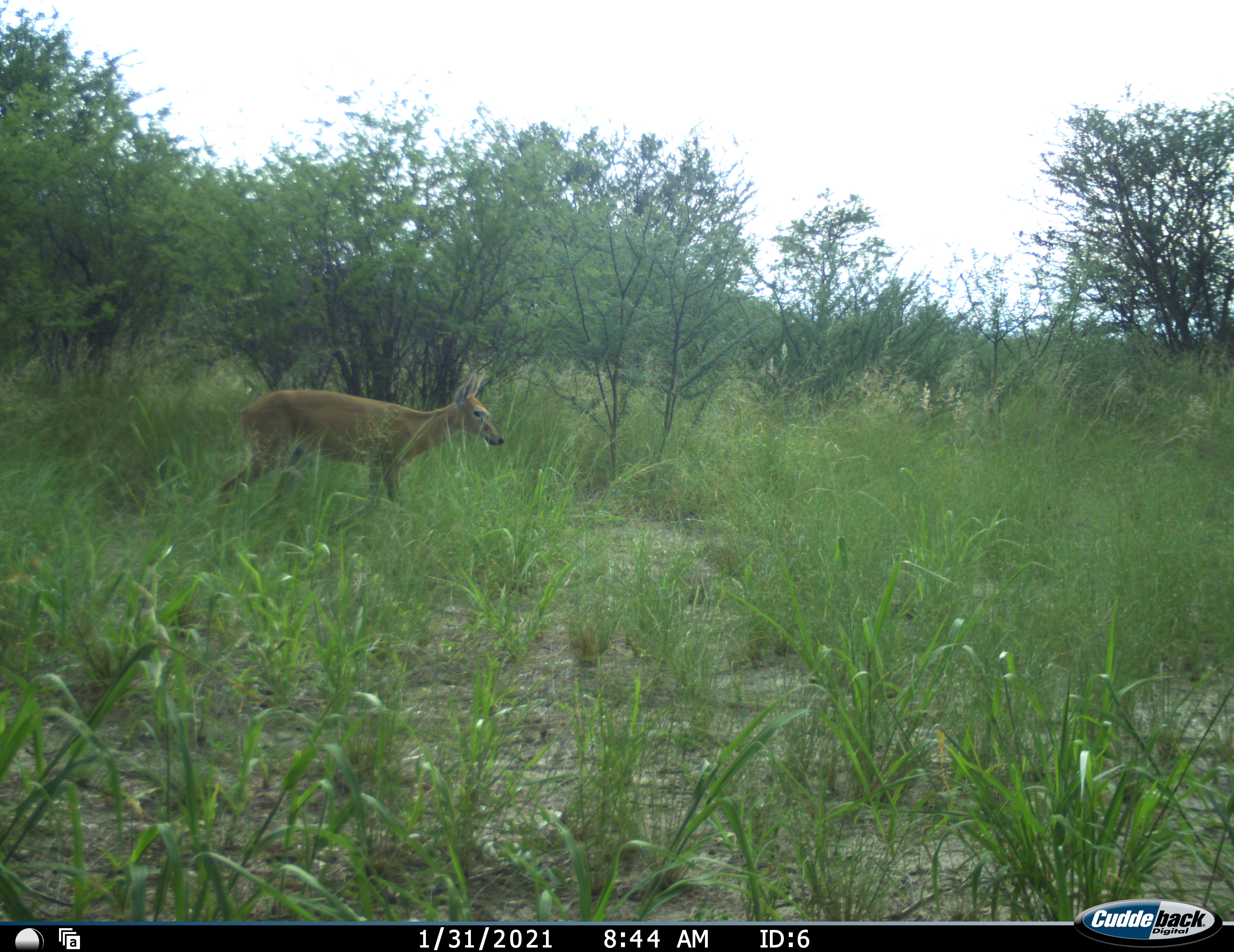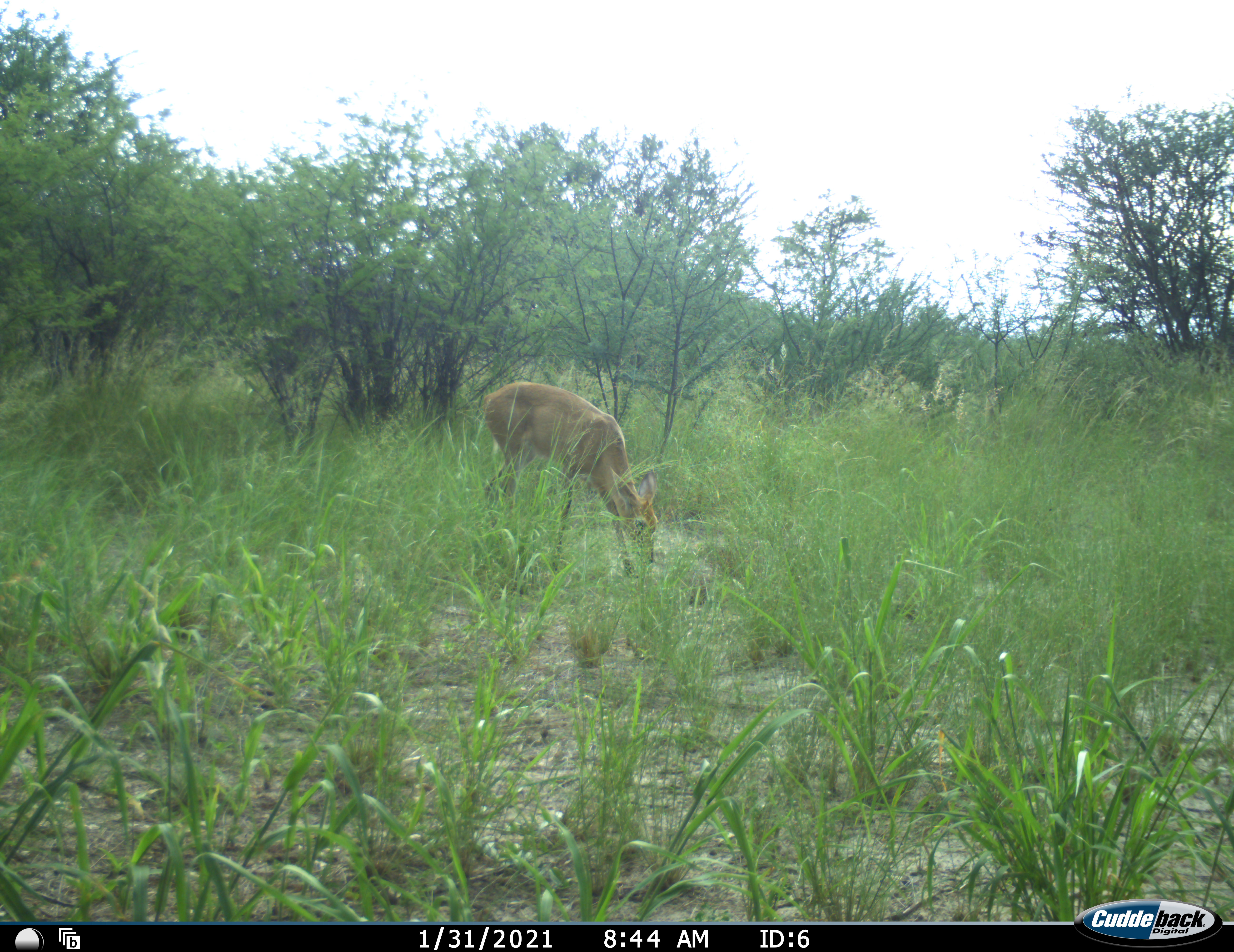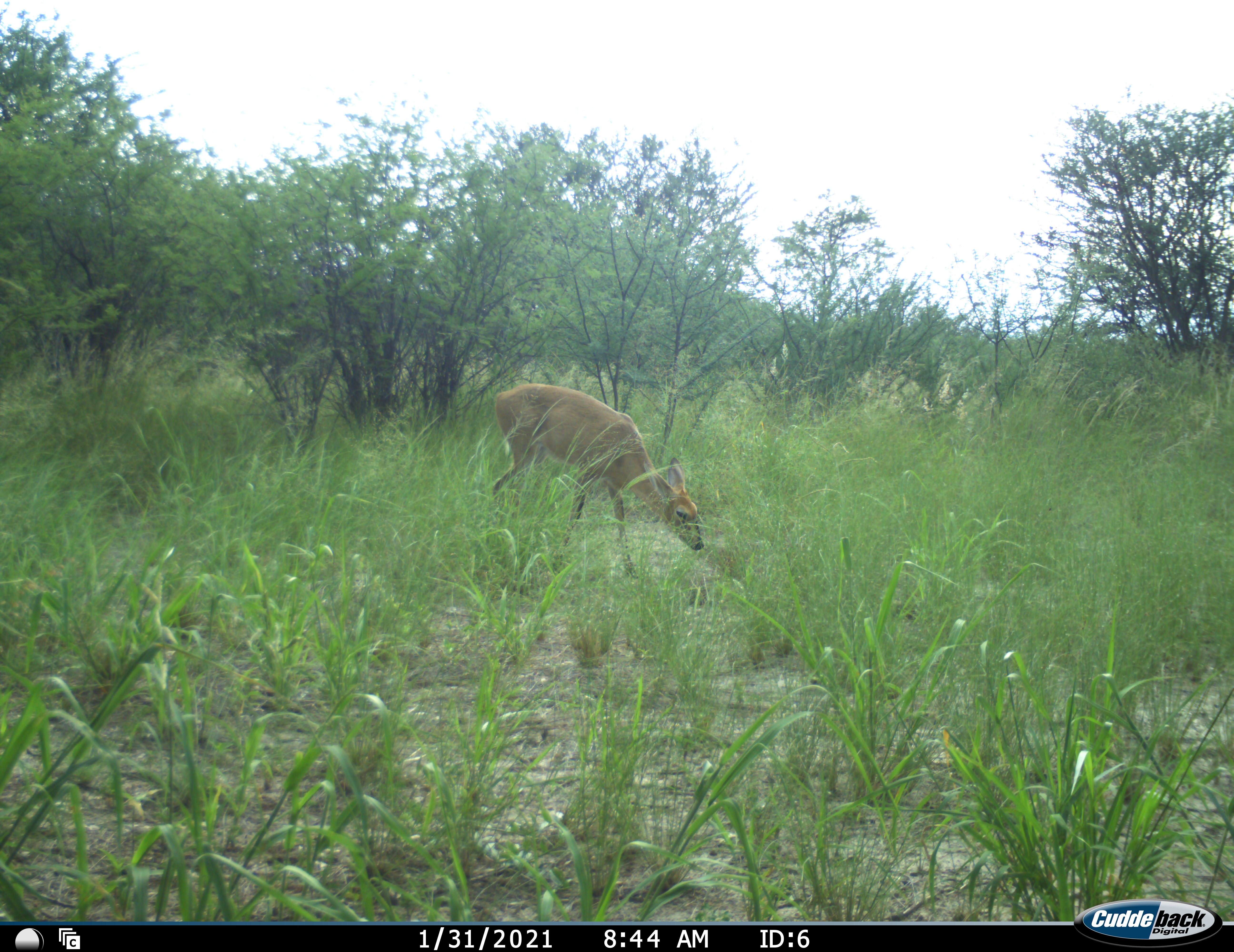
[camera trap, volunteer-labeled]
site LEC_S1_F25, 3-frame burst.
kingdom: Animalia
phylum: Chordata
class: Mammalia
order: Artiodactyla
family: Bovidae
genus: Sylvicapra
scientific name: Sylvicapra grimmia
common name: common duiker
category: duikercommongrey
Duikercommongrey (common duiker) (Sylvicapra grimmia), count 1. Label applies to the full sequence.